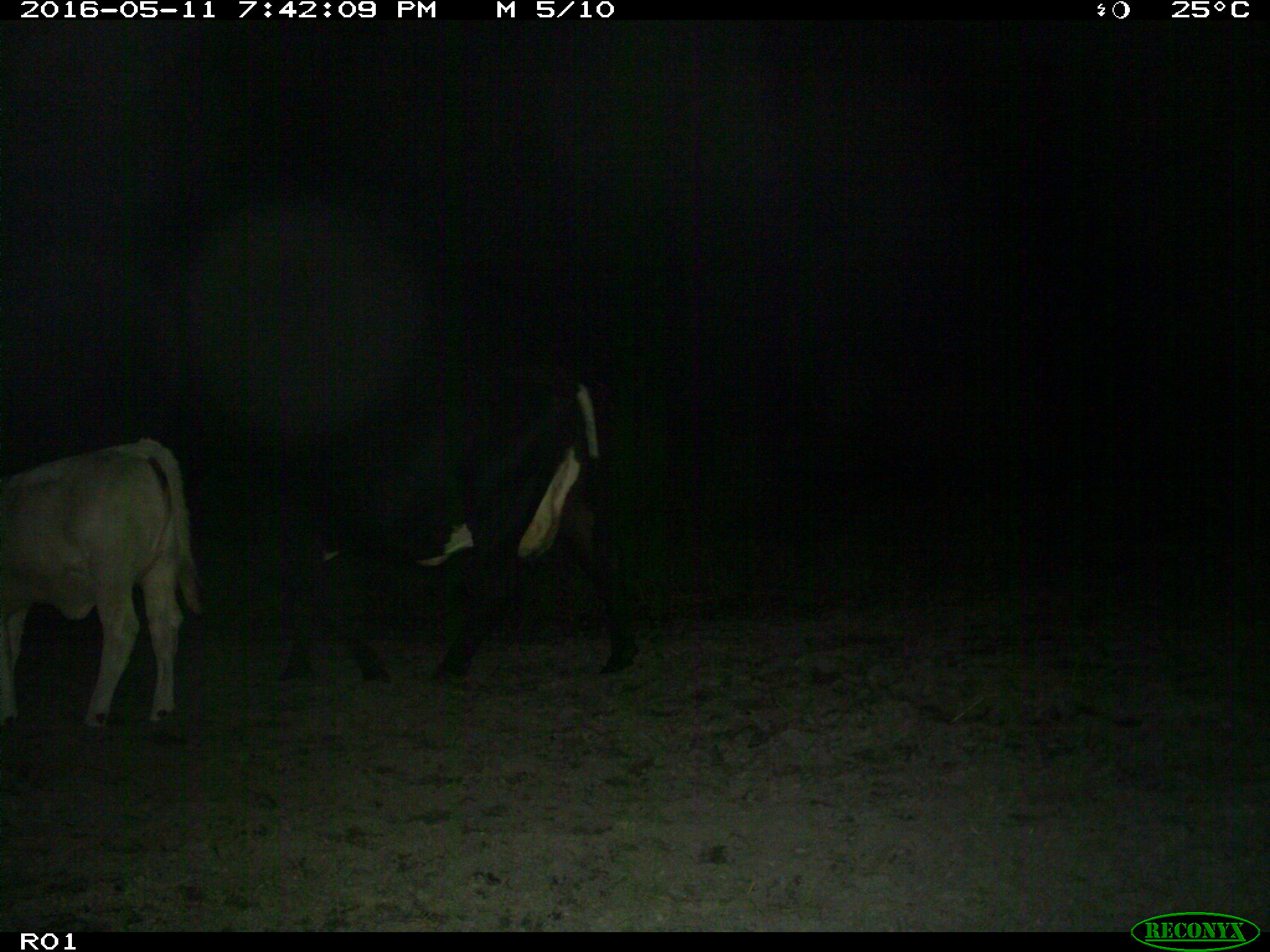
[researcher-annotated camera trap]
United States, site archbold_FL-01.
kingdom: Animalia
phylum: Chordata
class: Mammalia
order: Artiodactyla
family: Bovidae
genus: Bos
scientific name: Bos taurus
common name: domestic cow